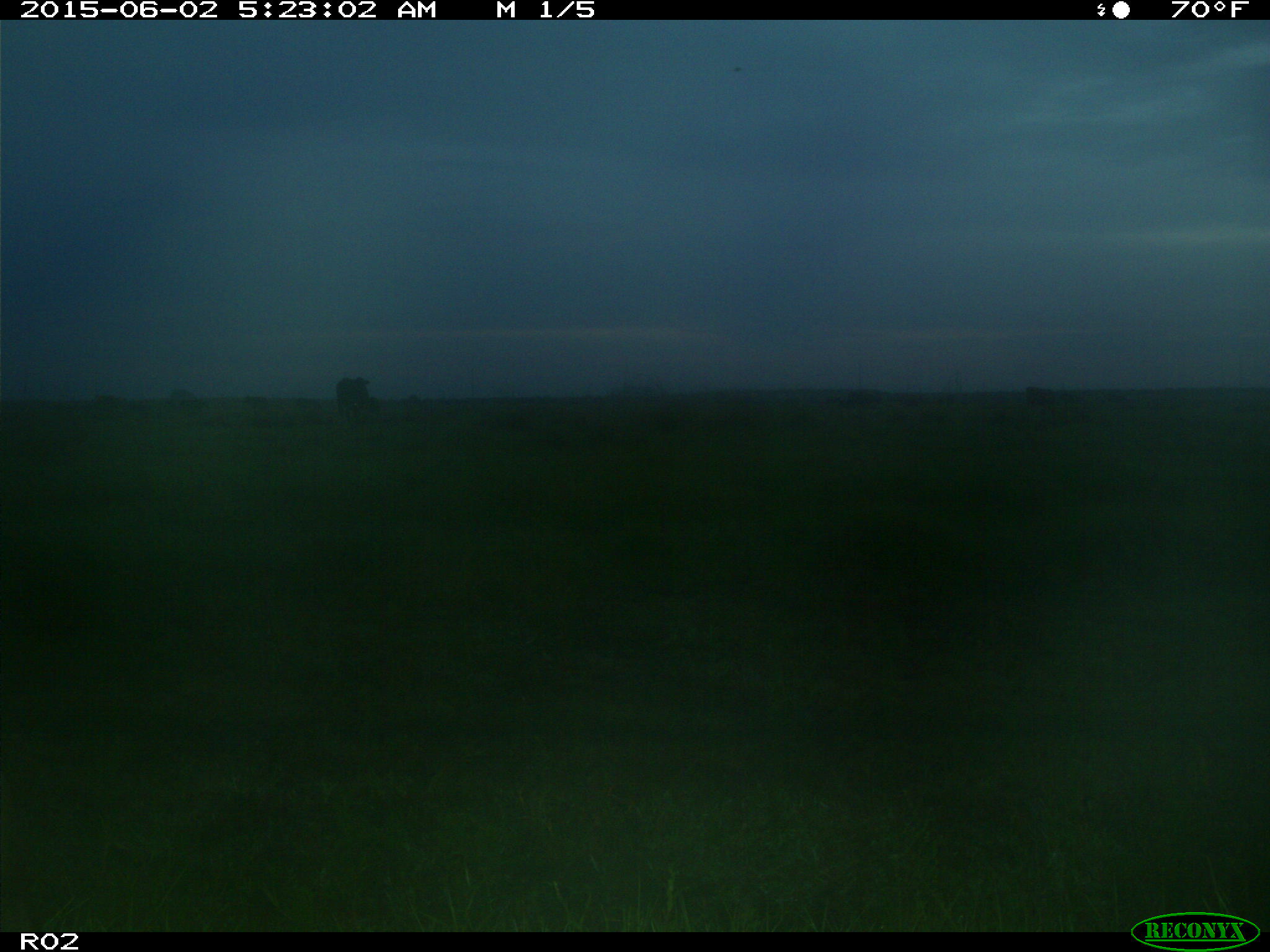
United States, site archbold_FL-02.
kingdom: Animalia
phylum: Chordata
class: Mammalia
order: Artiodactyla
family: Bovidae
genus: Bos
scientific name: Bos taurus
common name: domestic cow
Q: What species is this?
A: Bos taurus (domestic cow).